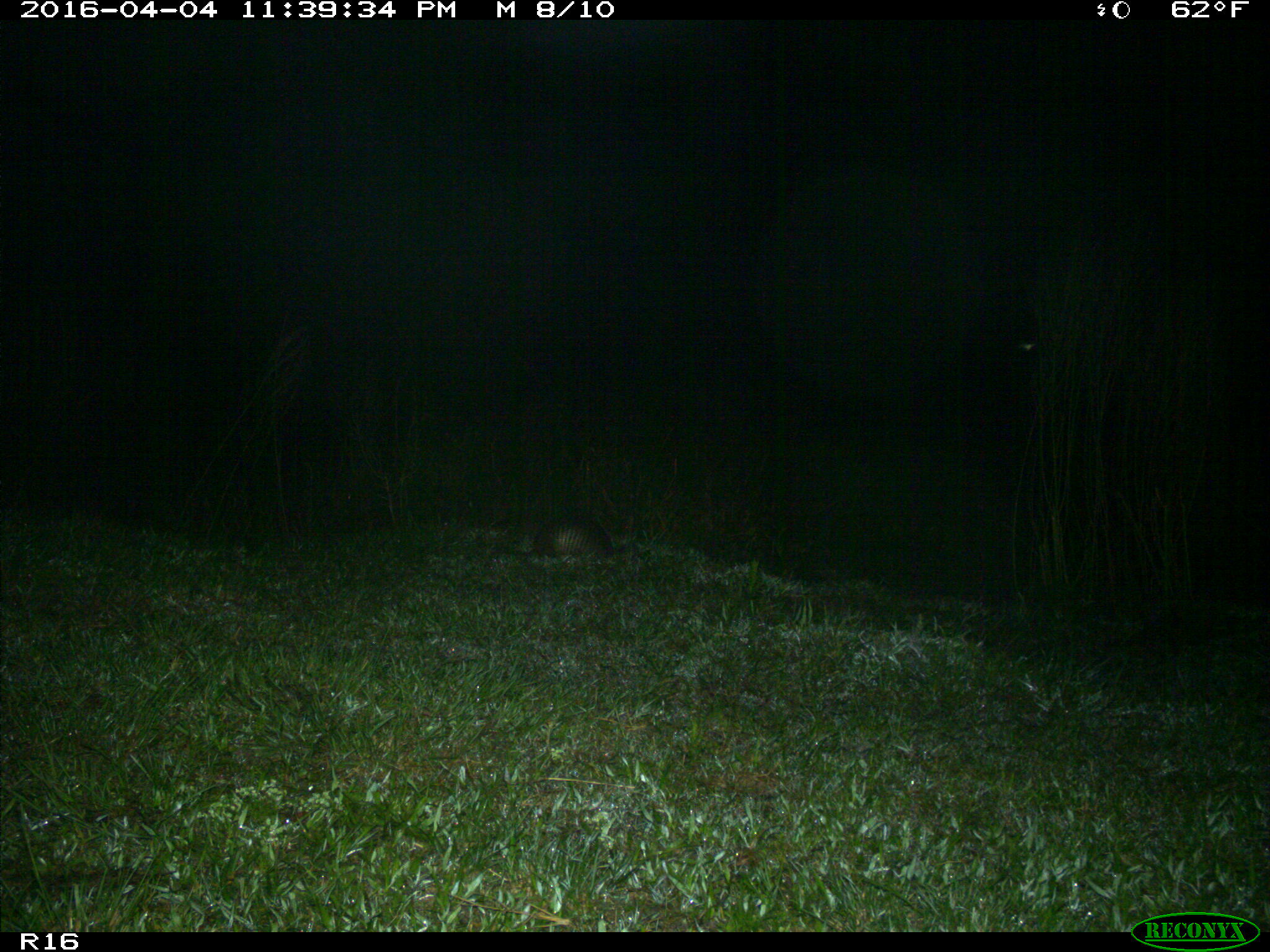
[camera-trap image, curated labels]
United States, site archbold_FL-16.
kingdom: Animalia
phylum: Chordata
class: Mammalia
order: Cingulata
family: Dasypodidae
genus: Dasypus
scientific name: Dasypus novemcinctus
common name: nine-banded armadillo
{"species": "Dasypus novemcinctus (nine-banded armadillo)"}